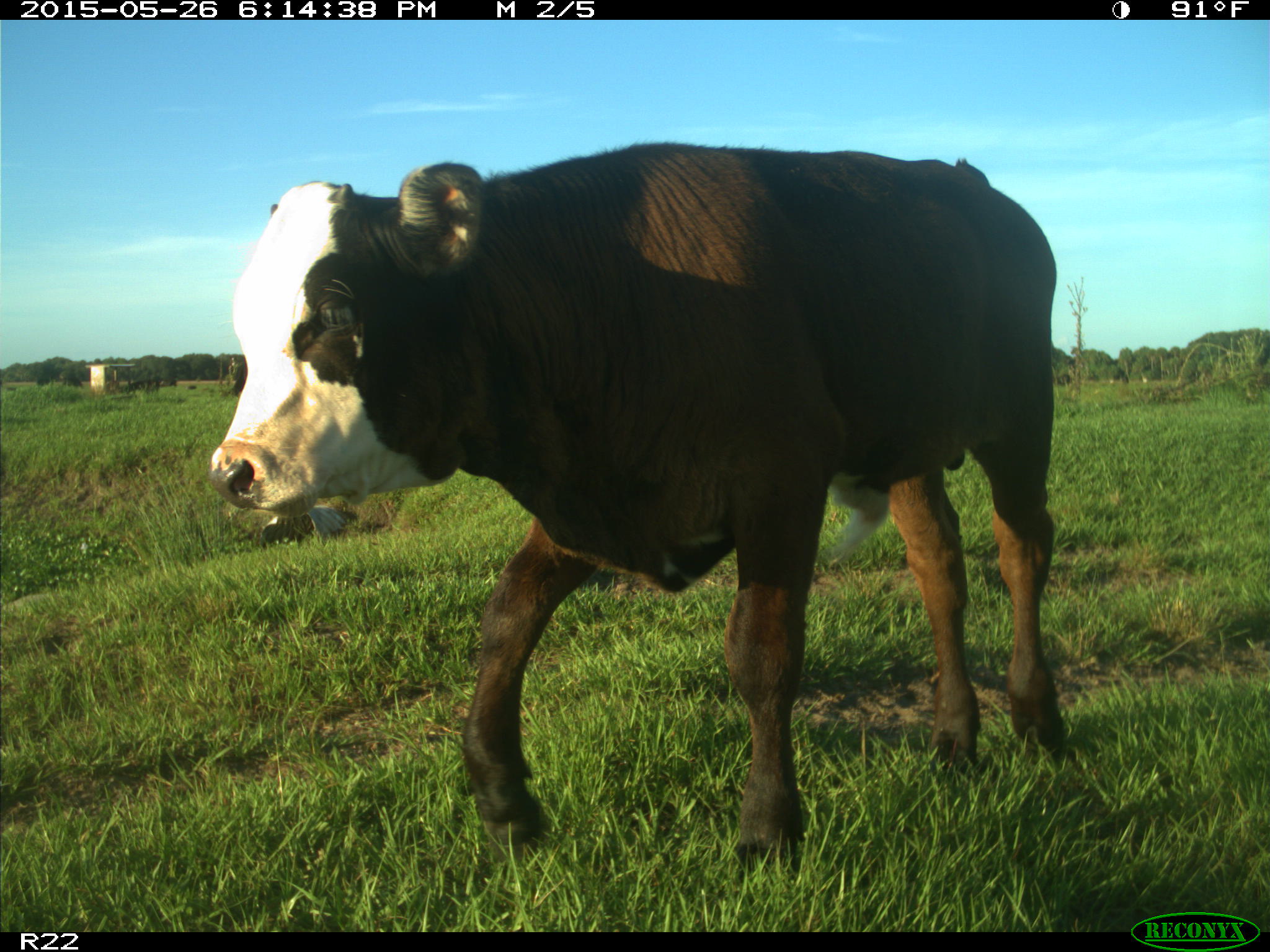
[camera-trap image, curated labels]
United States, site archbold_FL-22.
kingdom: Animalia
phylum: Chordata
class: Mammalia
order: Artiodactyla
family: Bovidae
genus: Bos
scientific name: Bos taurus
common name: domestic cow